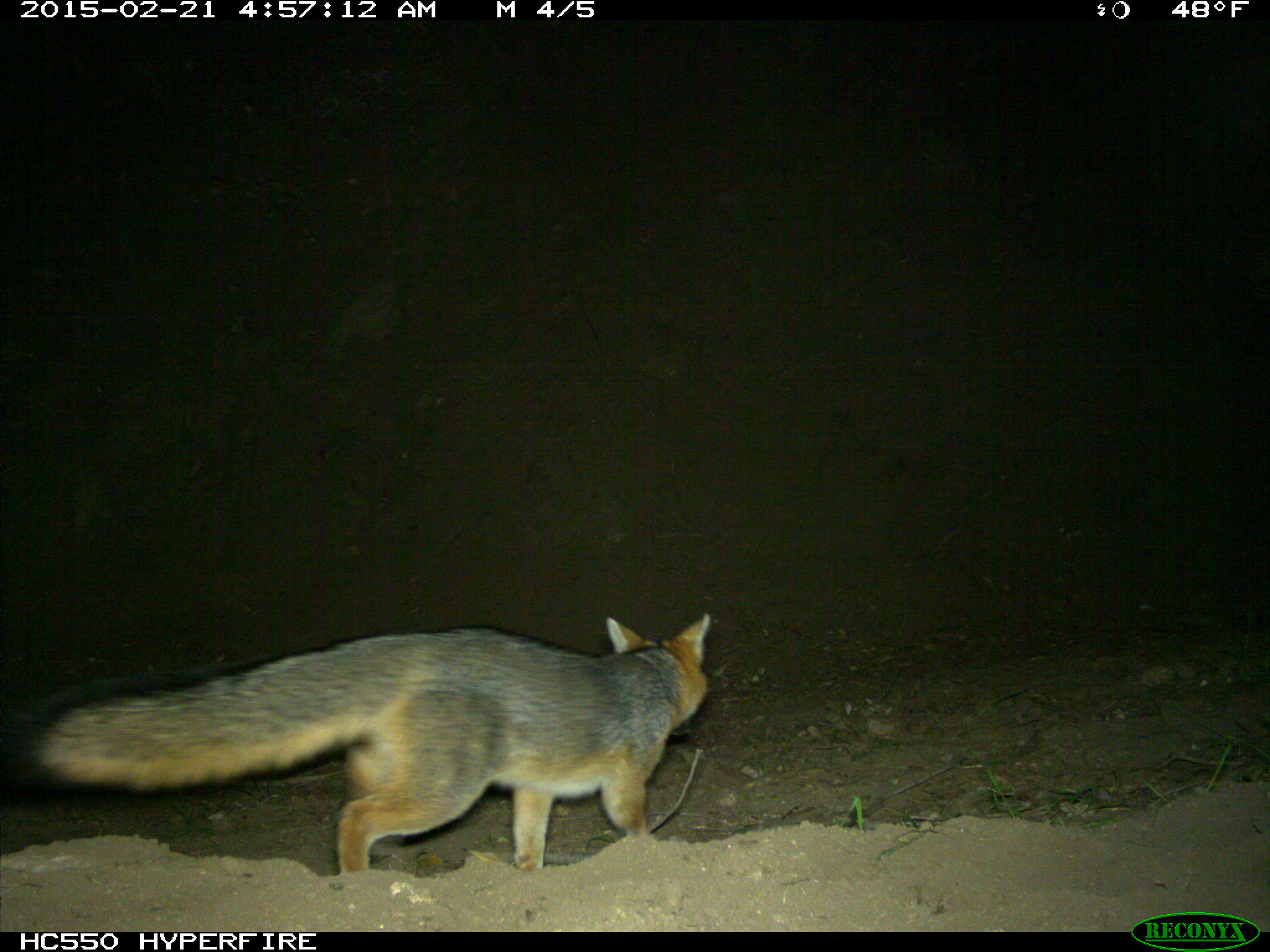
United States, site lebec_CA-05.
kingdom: Animalia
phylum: Chordata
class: Mammalia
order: Carnivora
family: Canidae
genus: Urocyon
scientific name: Urocyon cinereoargenteus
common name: gray fox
Urocyon cinereoargenteus (gray fox).